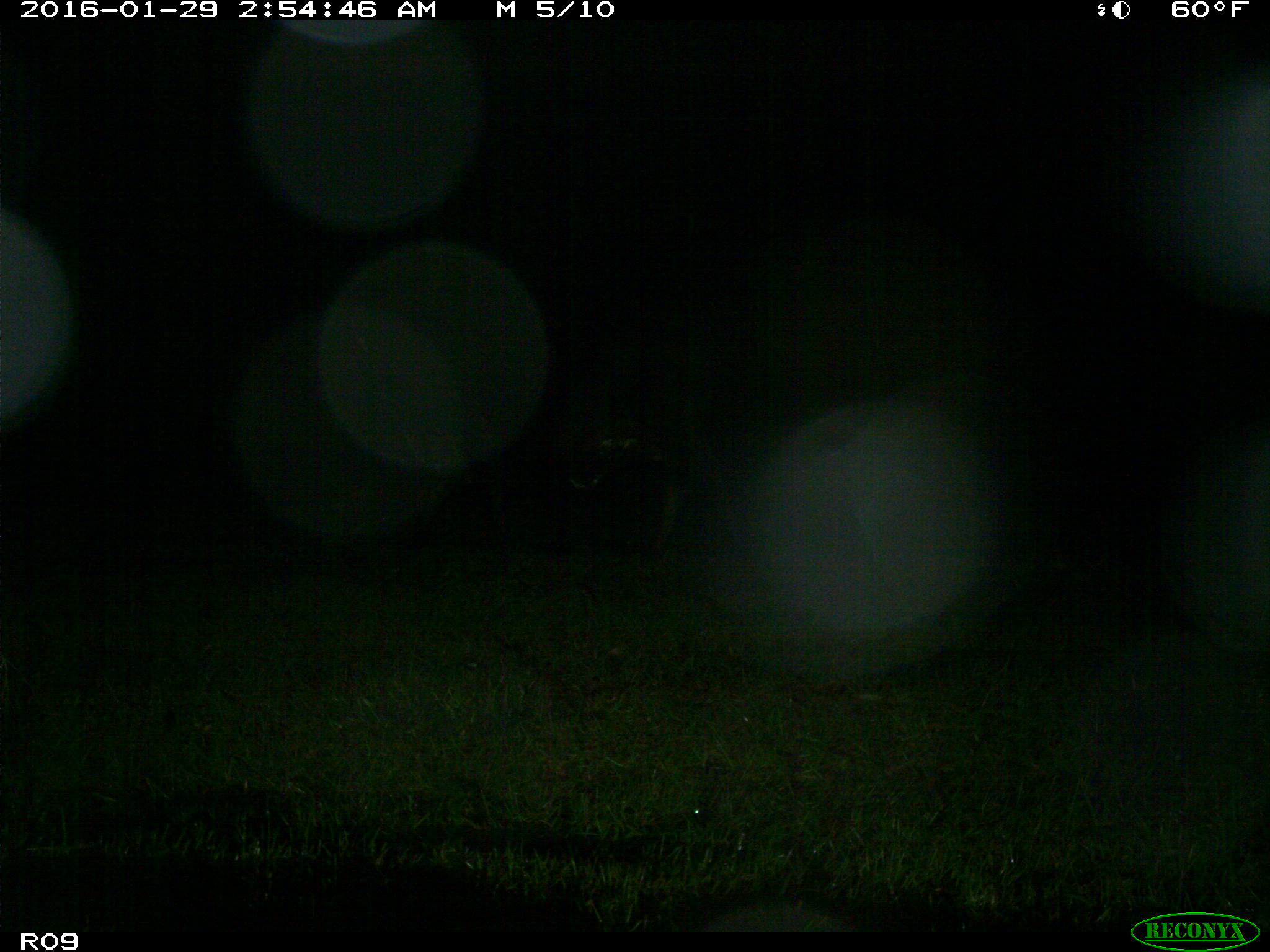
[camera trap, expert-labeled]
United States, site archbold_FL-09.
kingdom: Animalia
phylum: Chordata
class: Mammalia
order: Artiodactyla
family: Bovidae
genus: Bos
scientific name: Bos taurus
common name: domestic cow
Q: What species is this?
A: Bos taurus (domestic cow).